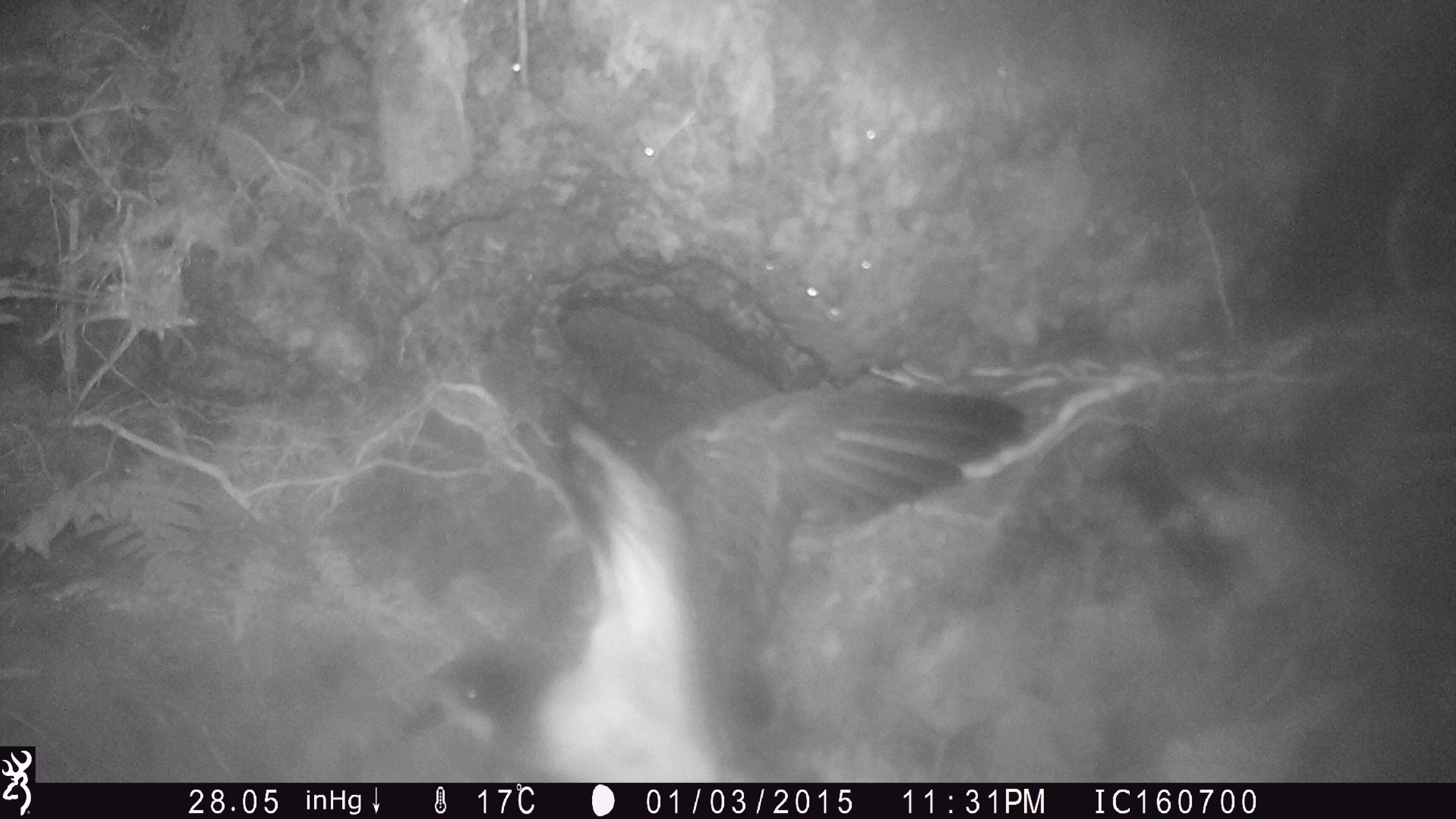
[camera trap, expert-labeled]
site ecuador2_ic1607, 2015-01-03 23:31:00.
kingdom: Animalia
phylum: Chordata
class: Aves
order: Procellariiformes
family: Procellariidae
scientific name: Procellariidae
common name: petrel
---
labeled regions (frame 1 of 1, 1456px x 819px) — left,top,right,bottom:
petrel: 421,379,1051,774